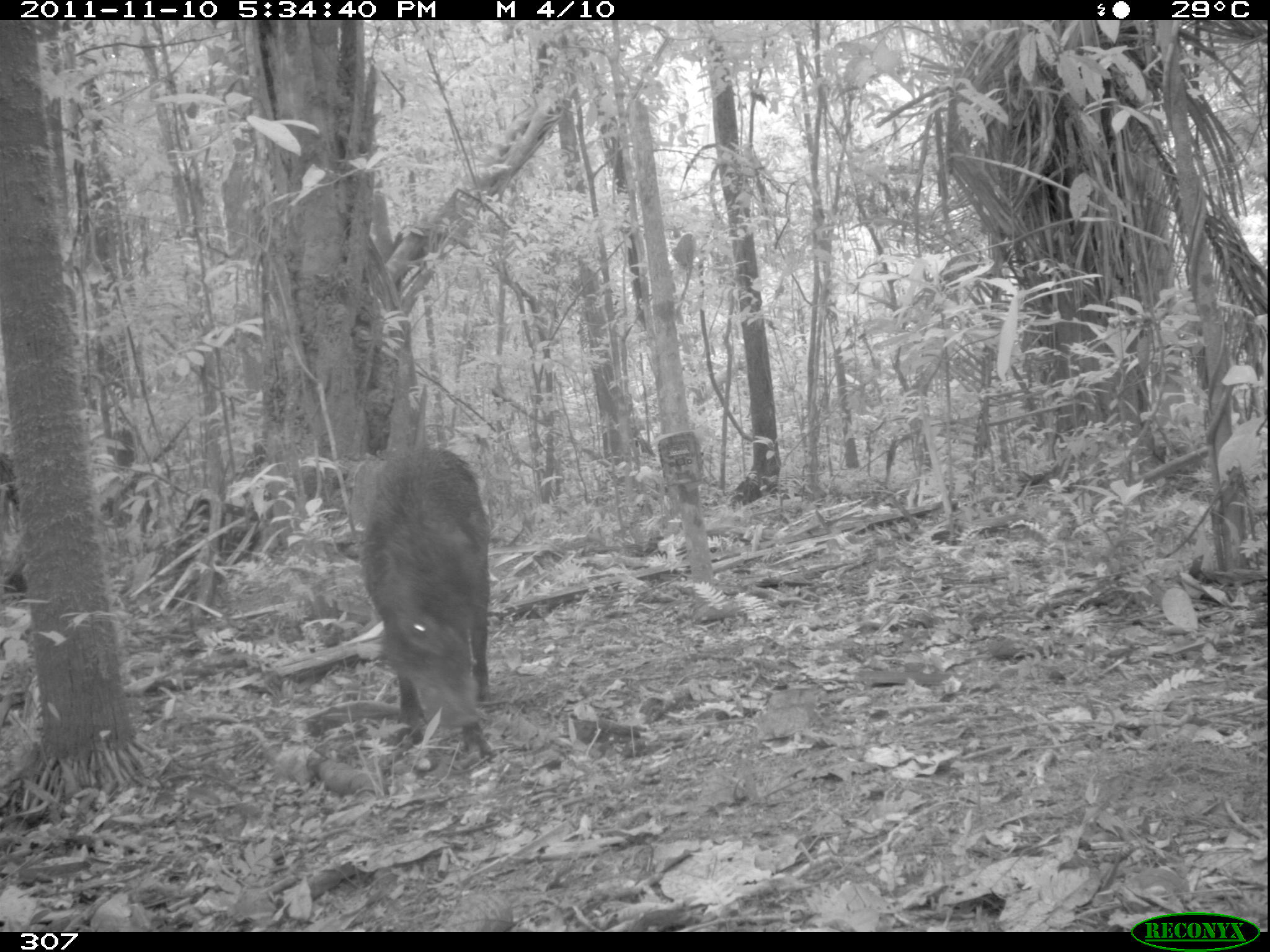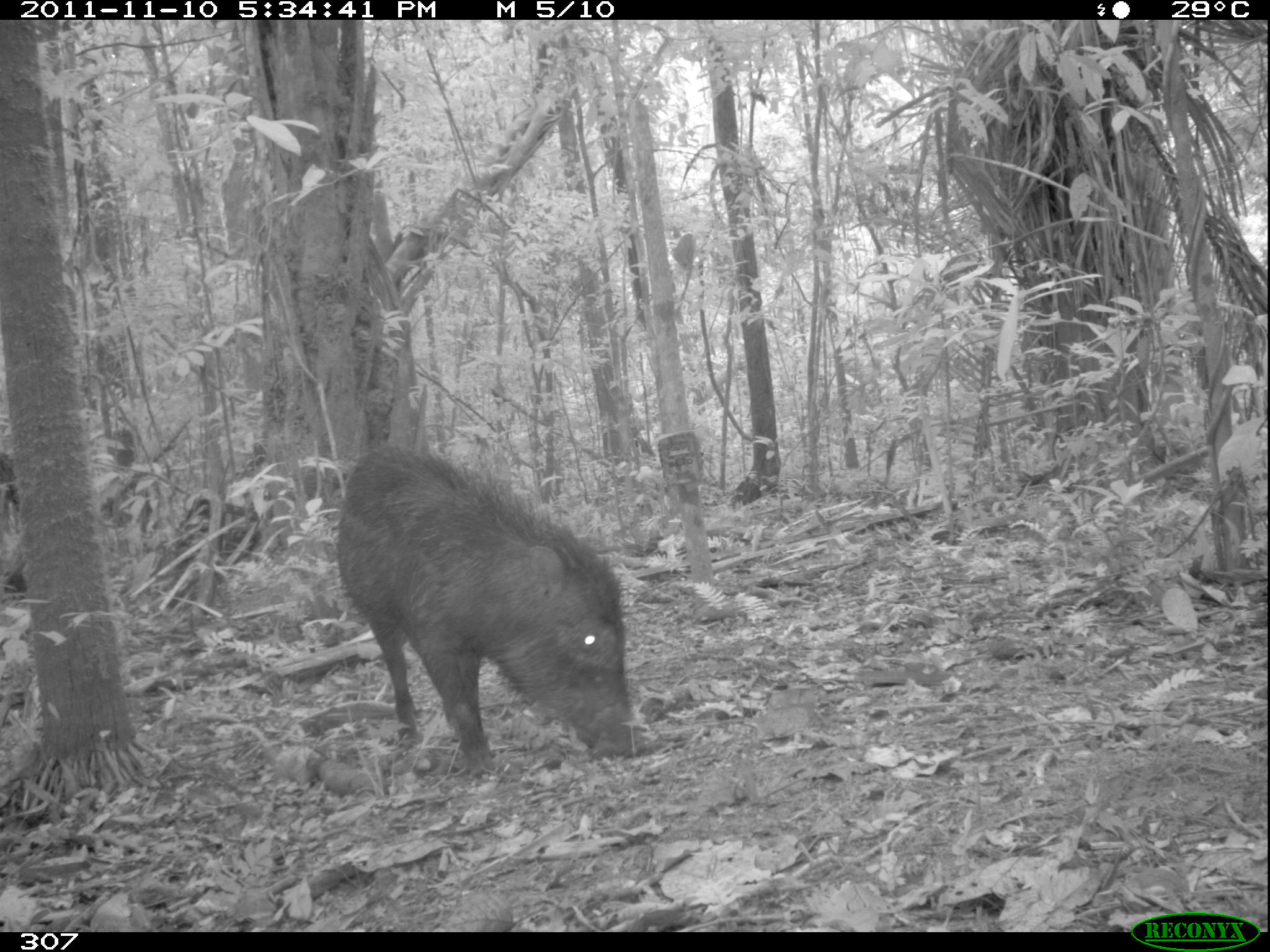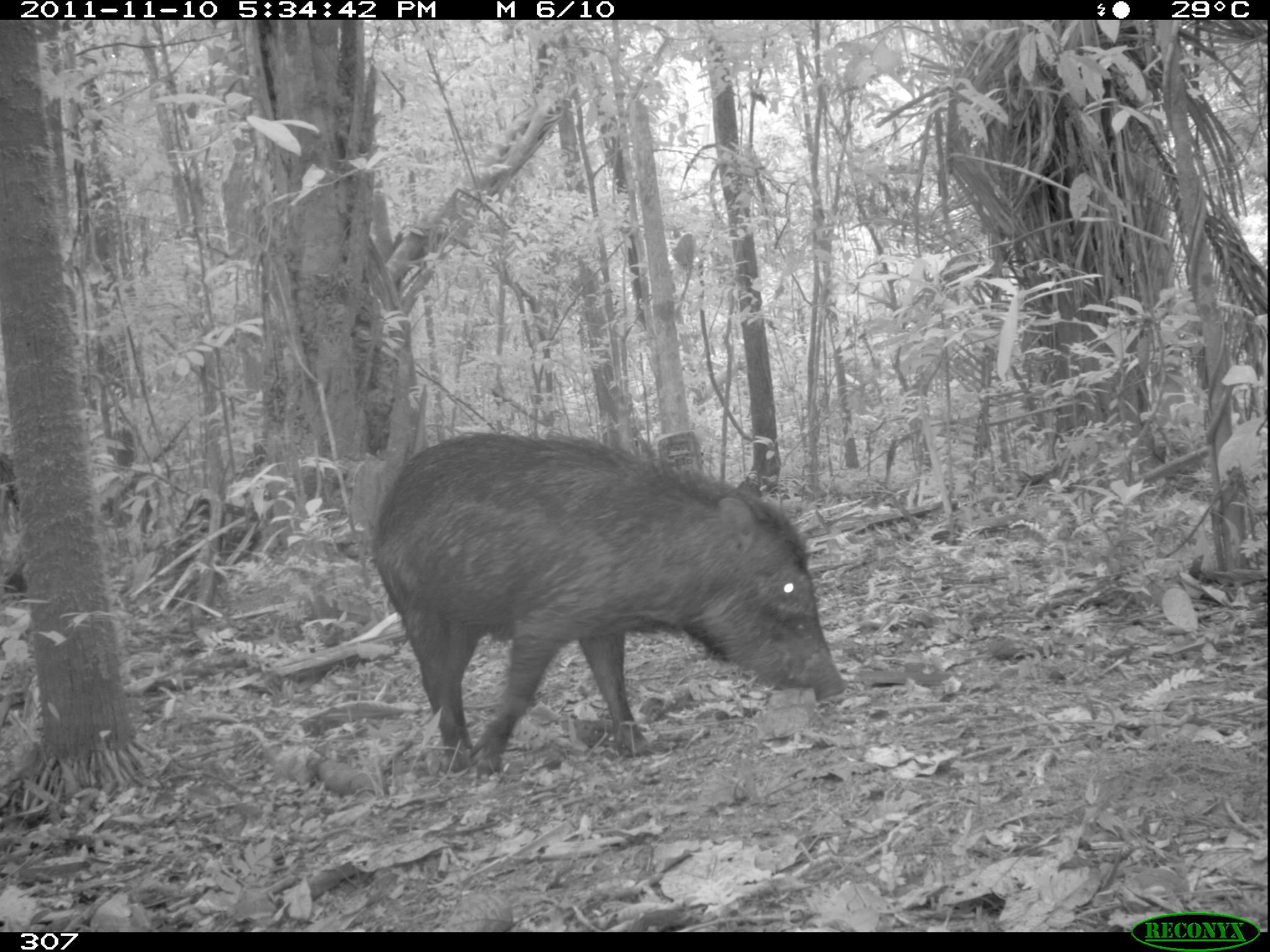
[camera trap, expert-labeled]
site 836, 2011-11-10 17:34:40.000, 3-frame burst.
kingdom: Animalia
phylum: Chordata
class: Mammalia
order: Artiodactyla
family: Tayassuidae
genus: Tayassu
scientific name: Tayassu pecari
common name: white-lipped peccary